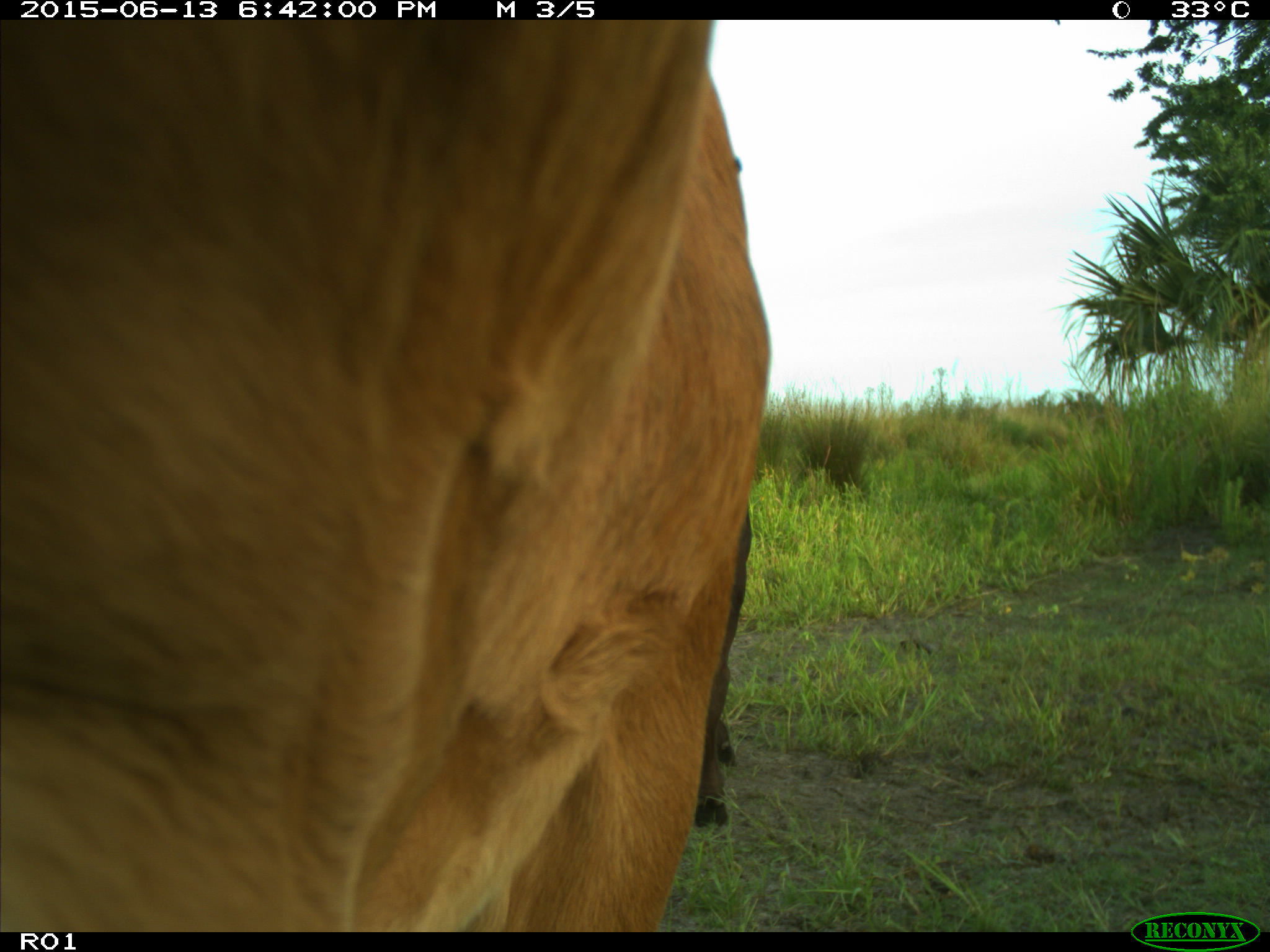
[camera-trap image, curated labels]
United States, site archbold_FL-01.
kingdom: Animalia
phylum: Chordata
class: Mammalia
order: Artiodactyla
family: Bovidae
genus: Bos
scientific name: Bos taurus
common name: domestic cow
Bos taurus (domestic cow).